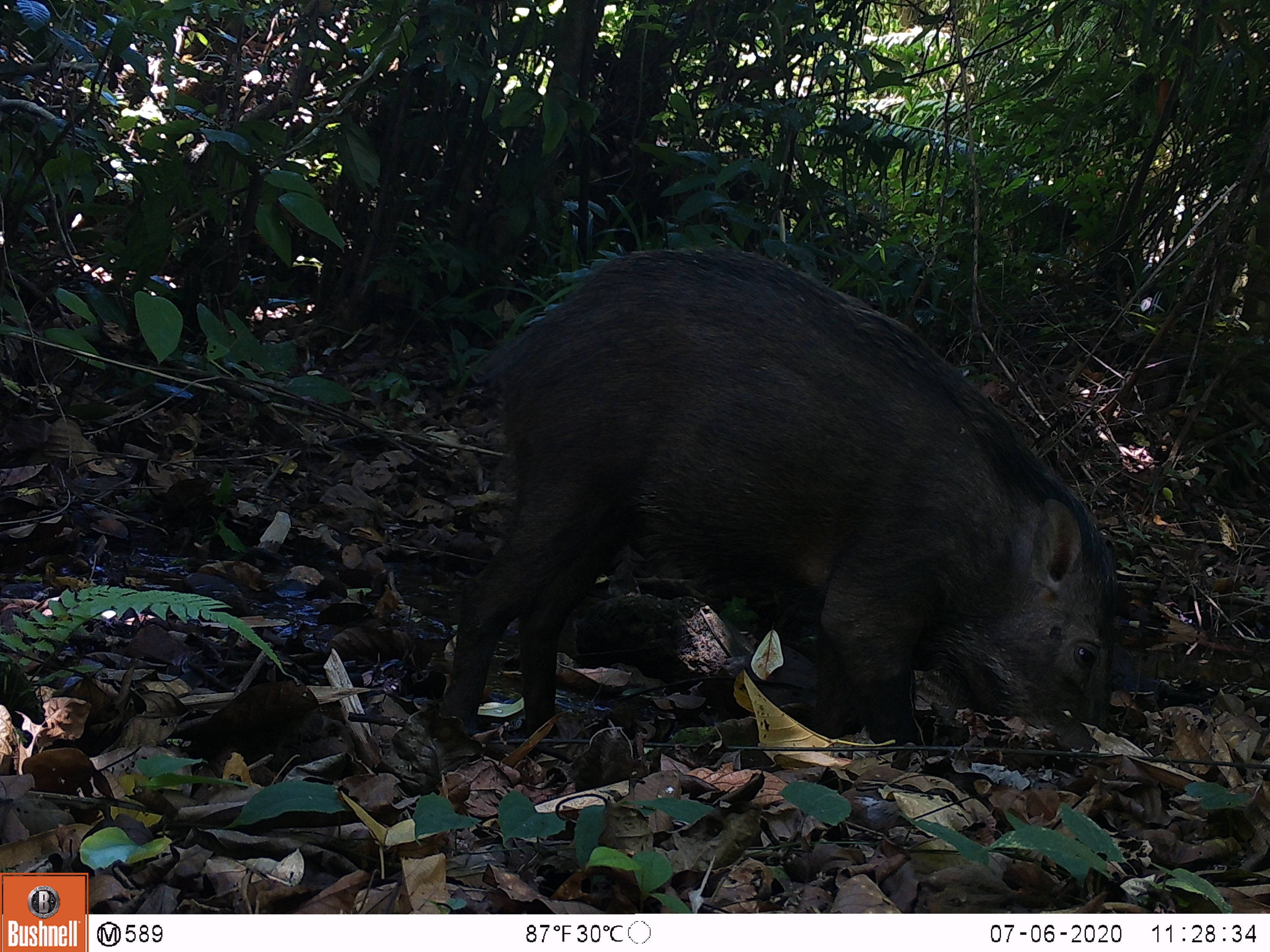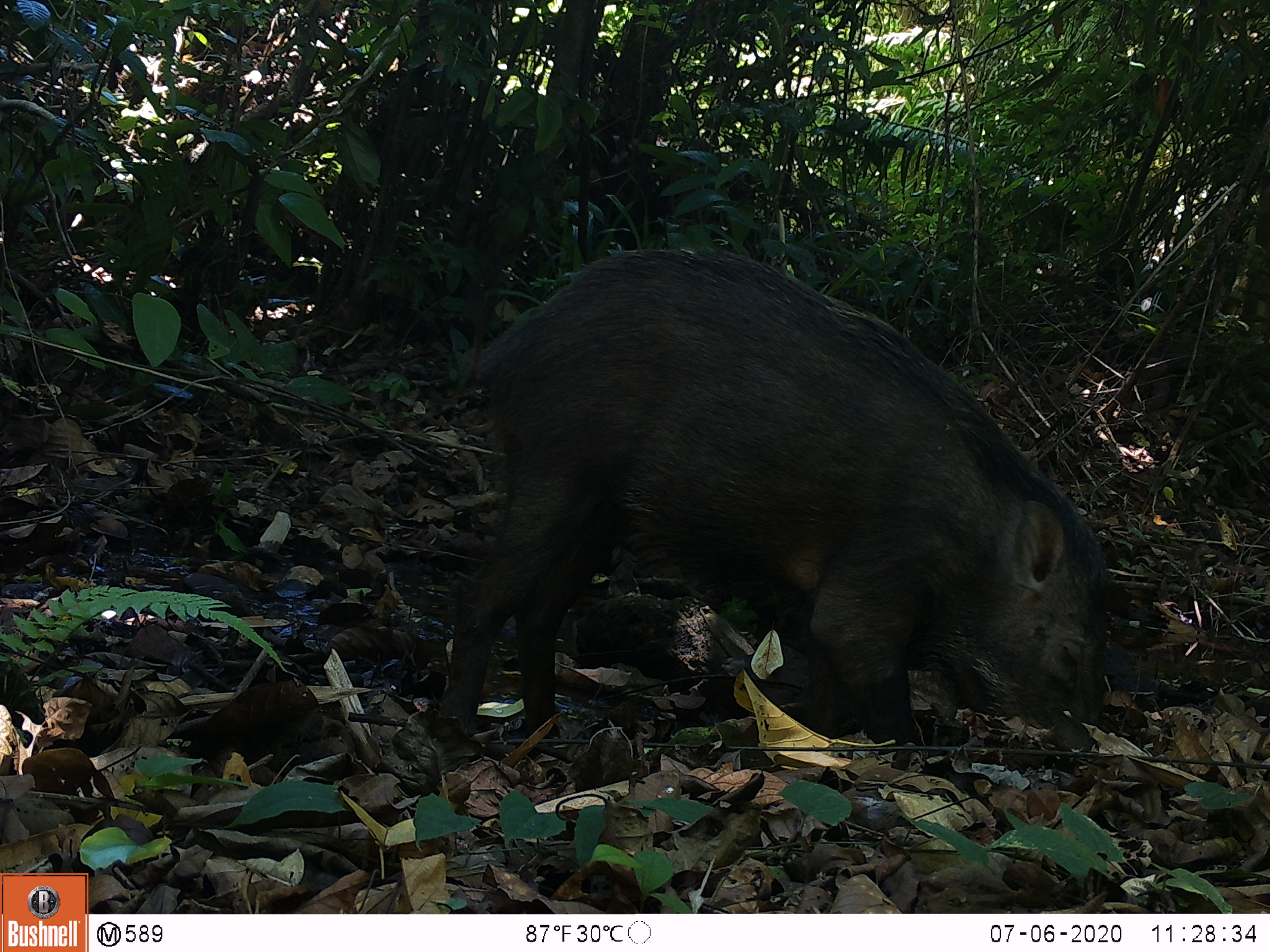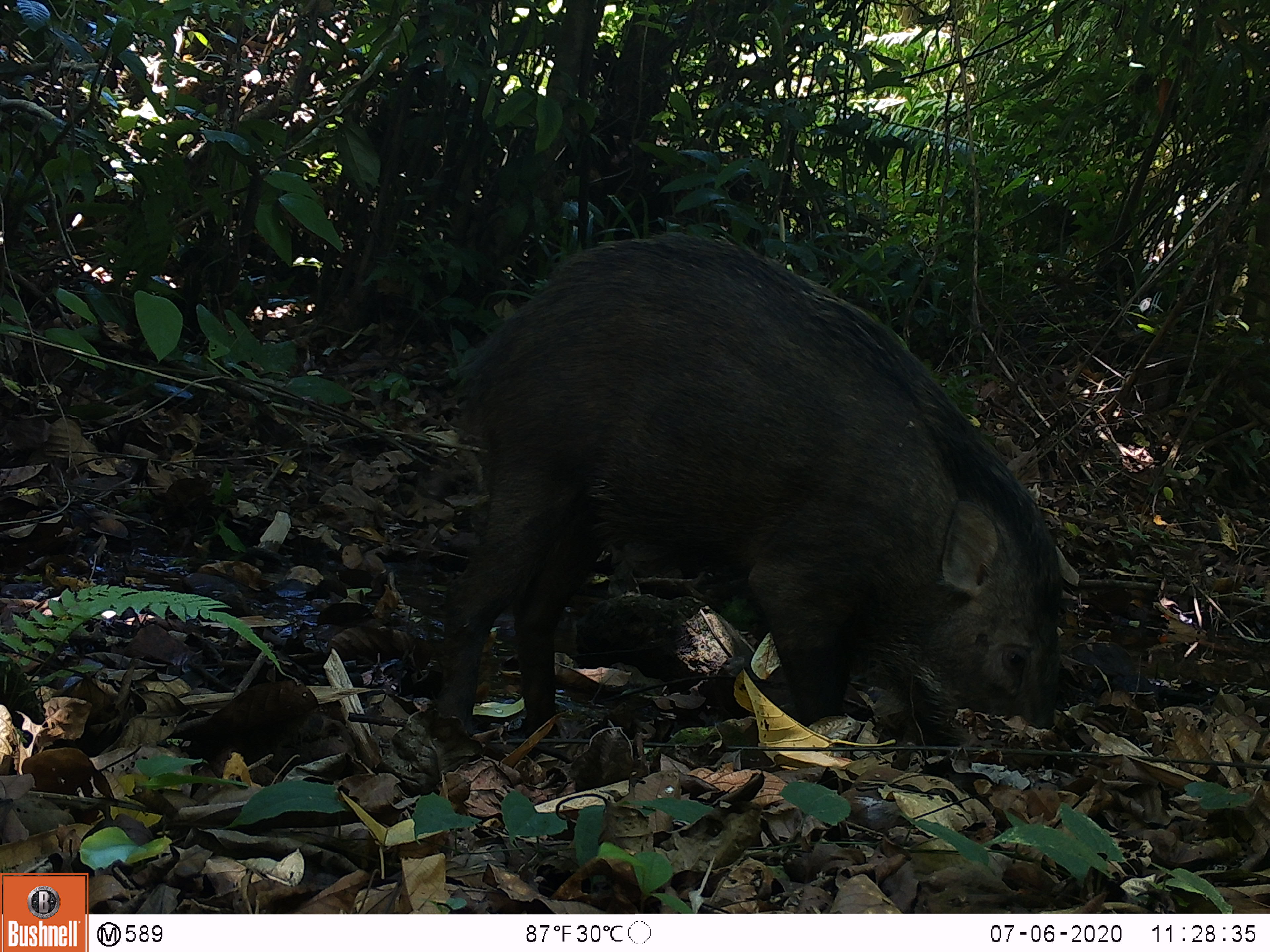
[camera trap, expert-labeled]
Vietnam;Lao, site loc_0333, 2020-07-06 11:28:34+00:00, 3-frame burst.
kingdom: Animalia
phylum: Chordata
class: Mammalia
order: Artiodactyla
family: Suidae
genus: Sus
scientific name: Sus scrofa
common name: eurasian wild pig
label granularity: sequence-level